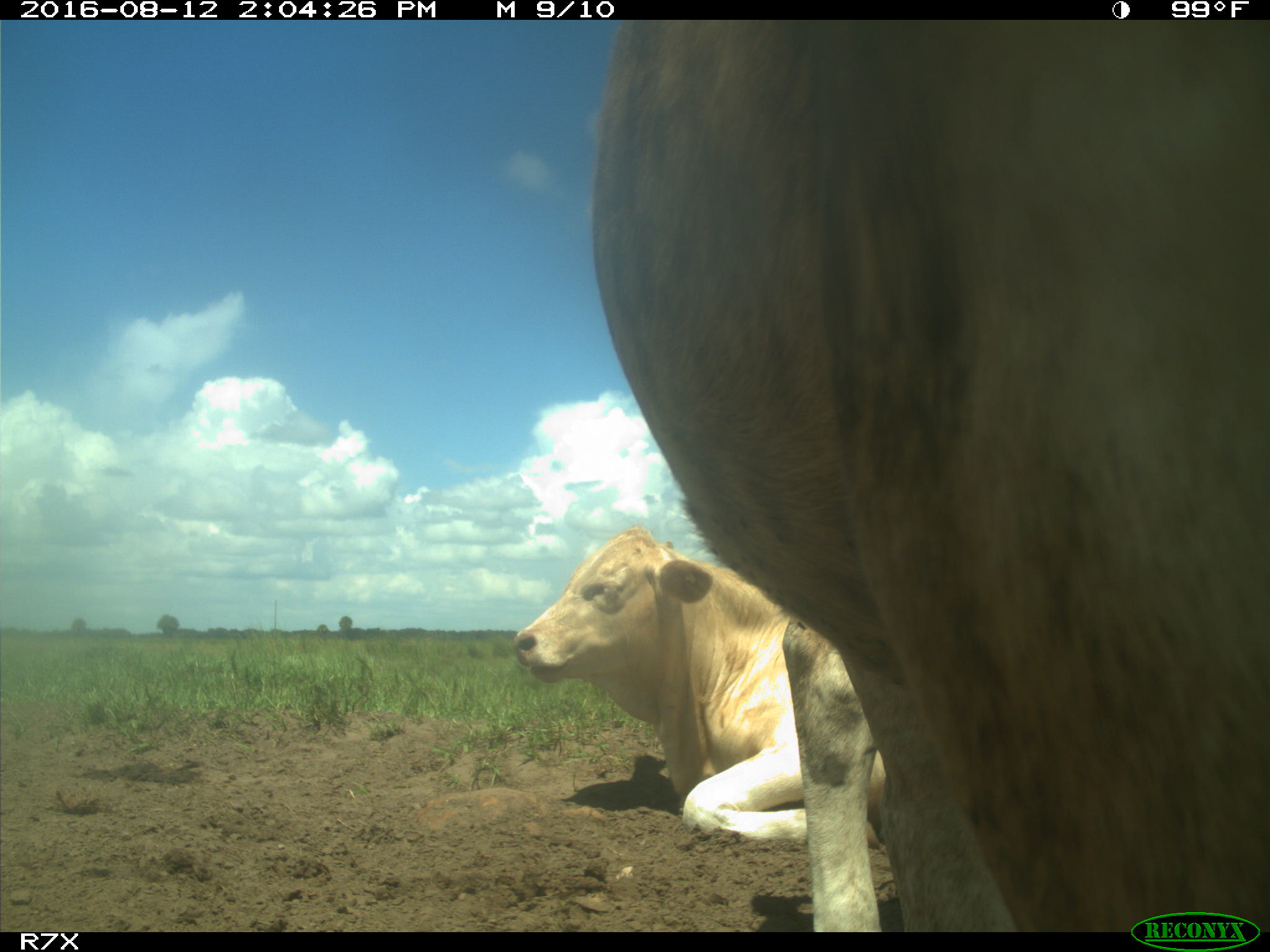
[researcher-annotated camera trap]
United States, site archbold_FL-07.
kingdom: Animalia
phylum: Chordata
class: Mammalia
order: Artiodactyla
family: Bovidae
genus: Bos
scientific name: Bos taurus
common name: domestic cow